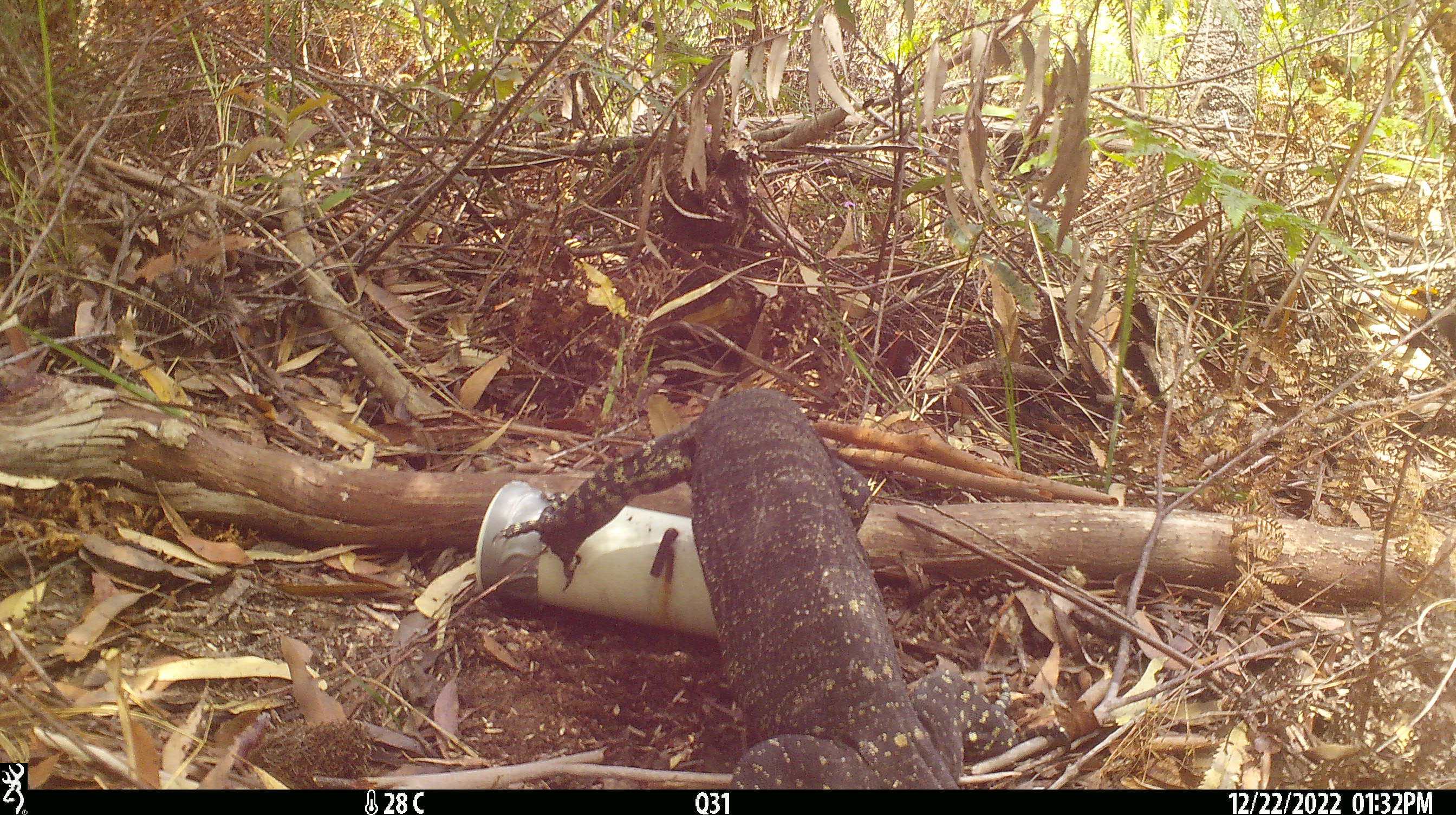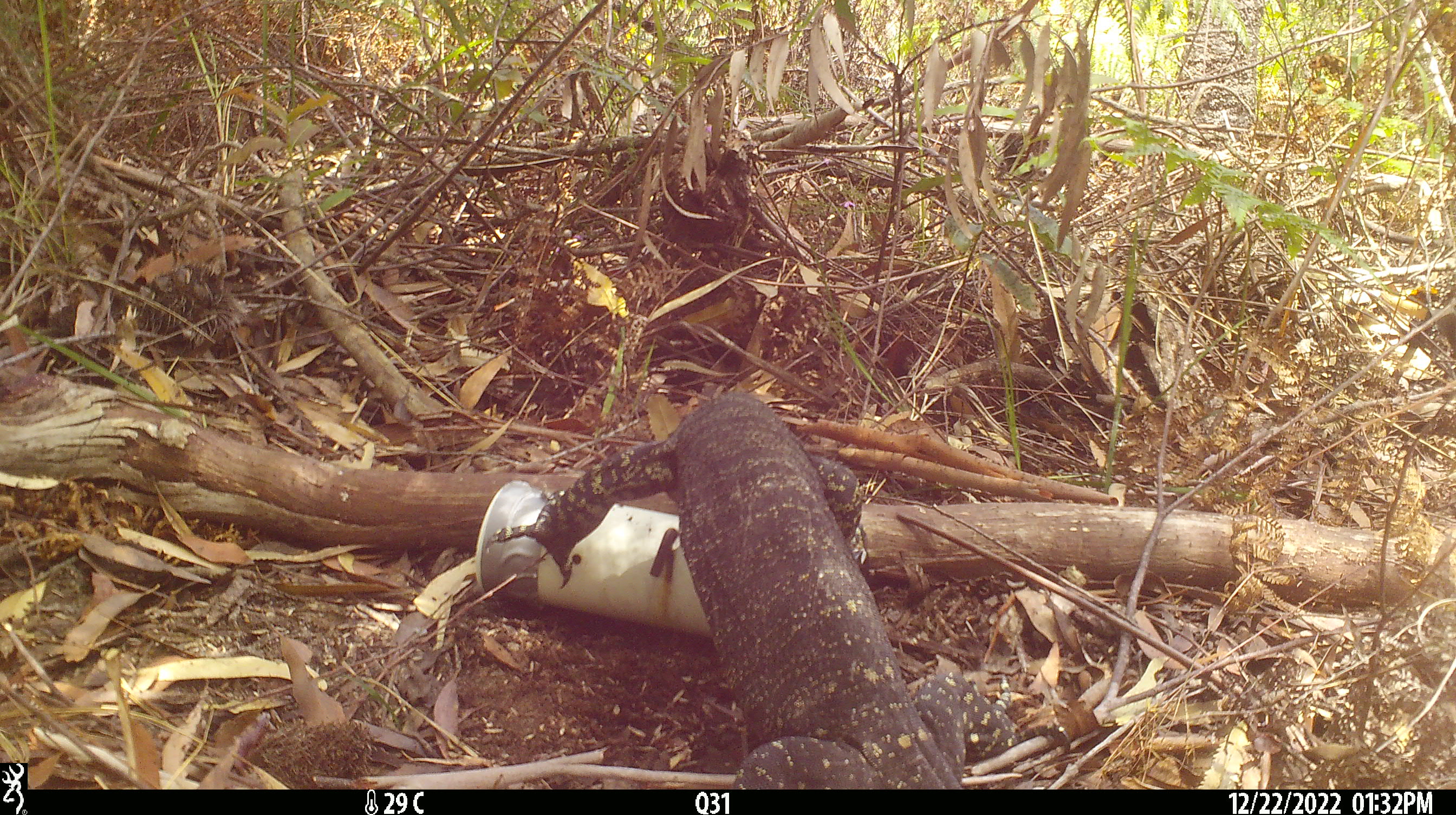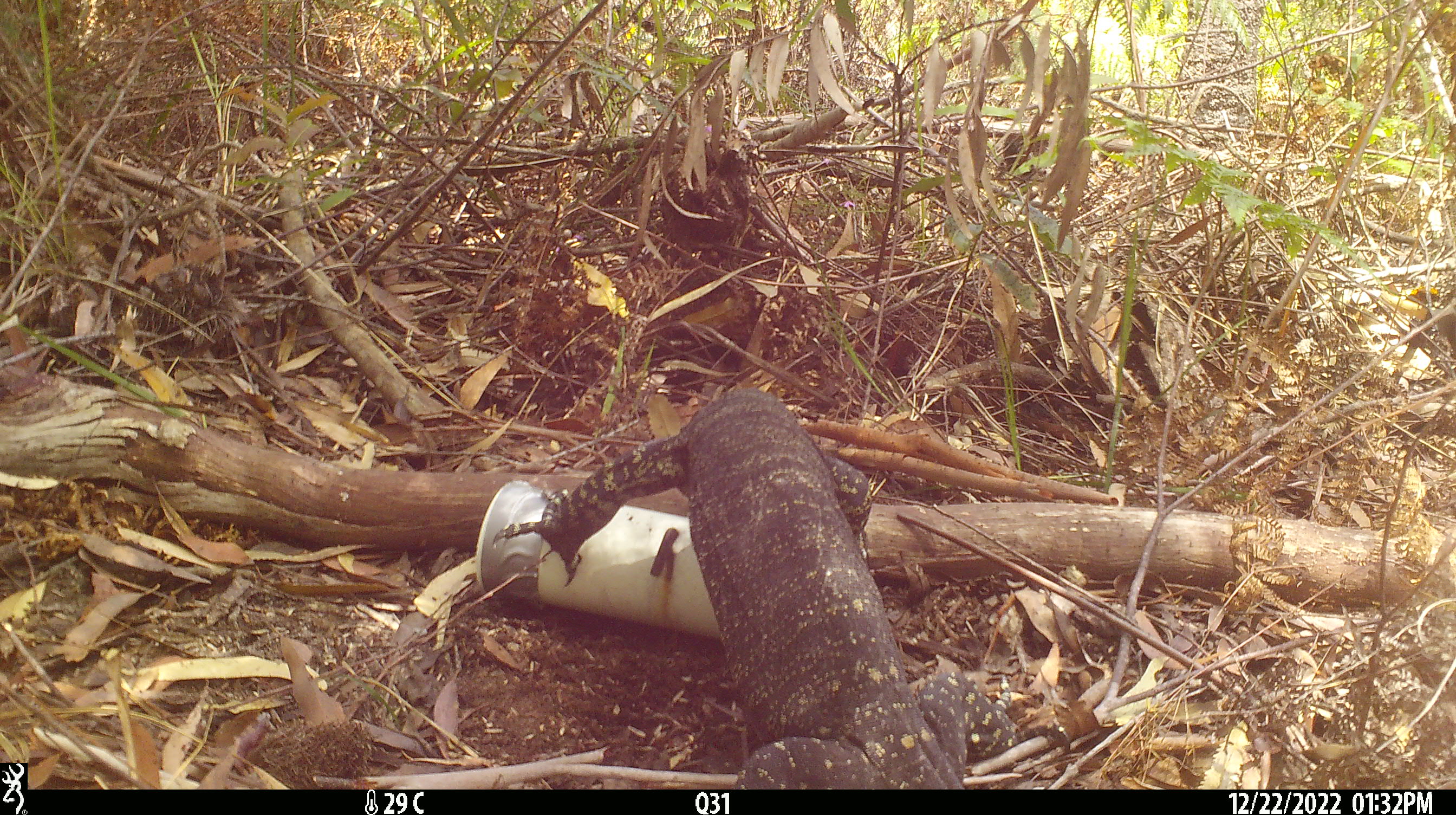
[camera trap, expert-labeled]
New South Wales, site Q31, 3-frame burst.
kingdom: Animalia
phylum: Chordata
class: Reptilia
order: Squamata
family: Varanidae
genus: Varanus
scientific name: Varanus varius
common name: lace monitor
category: goanna